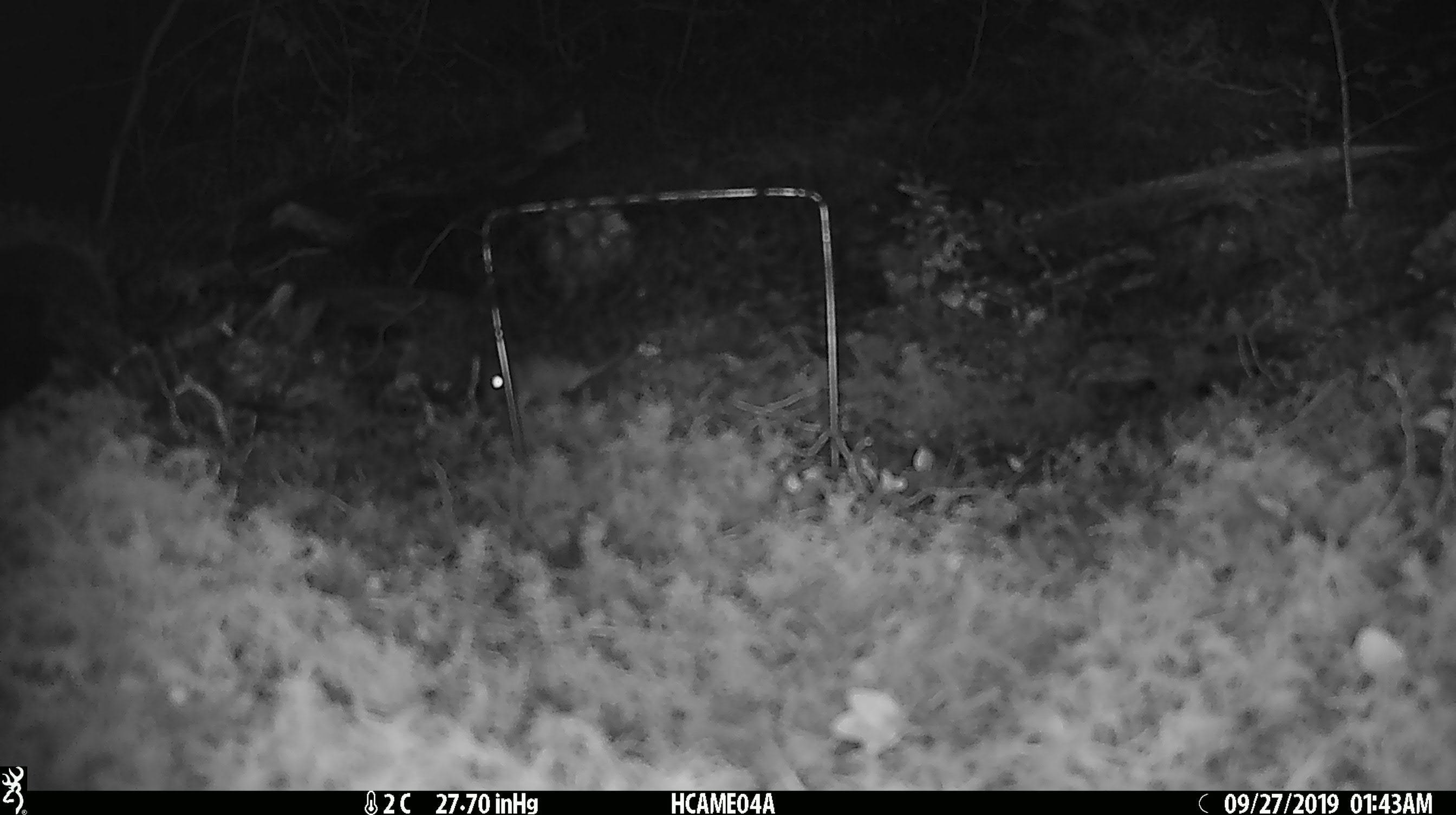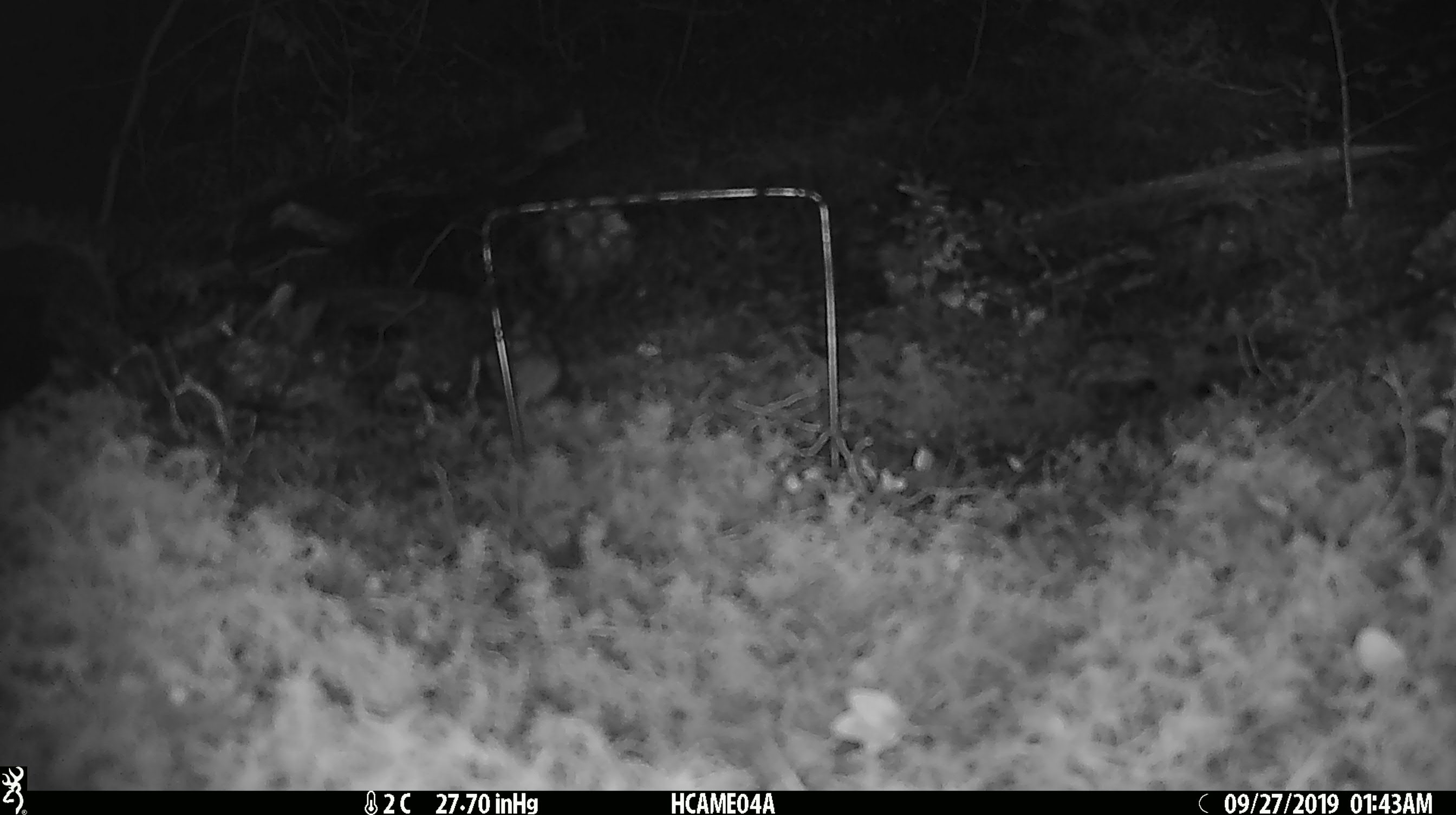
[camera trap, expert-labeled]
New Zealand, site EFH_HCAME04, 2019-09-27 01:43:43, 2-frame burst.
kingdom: Animalia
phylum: Chordata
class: Mammalia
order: Rodentia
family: Muridae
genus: Mus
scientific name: Mus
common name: mouse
Mouse (Mus).